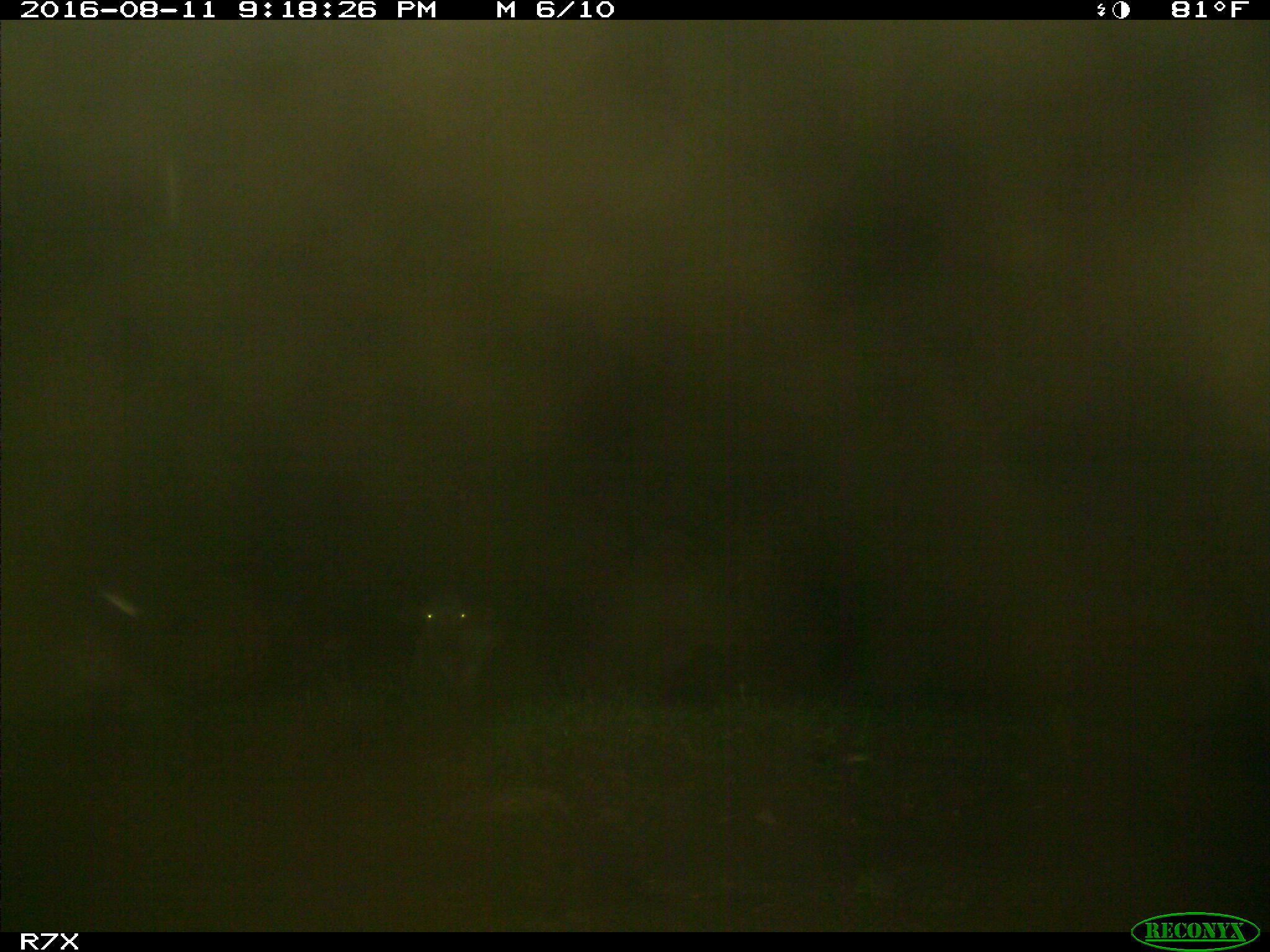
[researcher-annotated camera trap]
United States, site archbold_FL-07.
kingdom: Animalia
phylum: Chordata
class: Mammalia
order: Artiodactyla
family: Bovidae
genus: Bos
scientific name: Bos taurus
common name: domestic cow